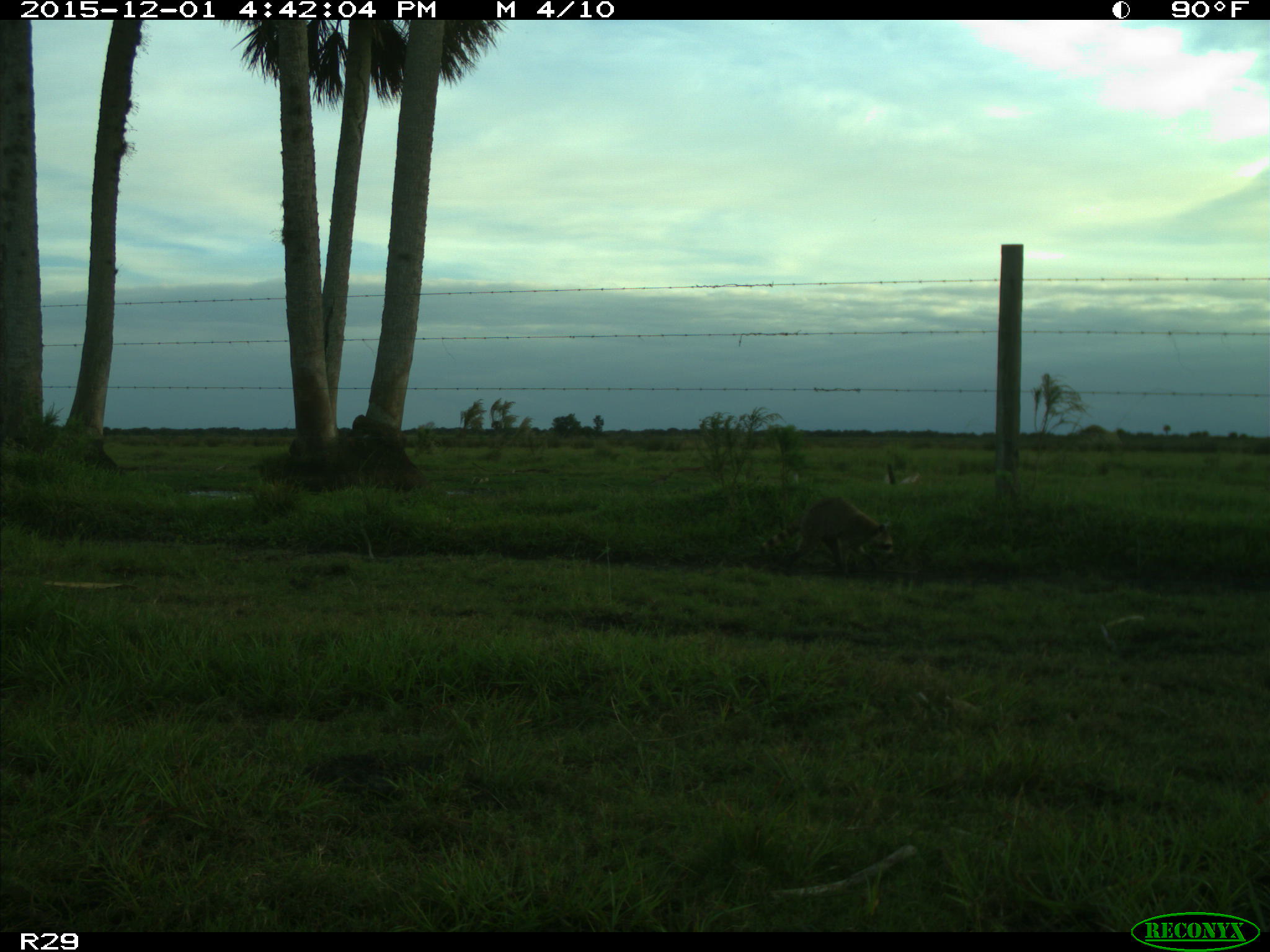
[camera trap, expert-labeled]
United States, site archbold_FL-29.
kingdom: Animalia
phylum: Chordata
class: Mammalia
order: Carnivora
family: Procyonidae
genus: Procyon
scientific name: Procyon lotor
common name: common raccoon